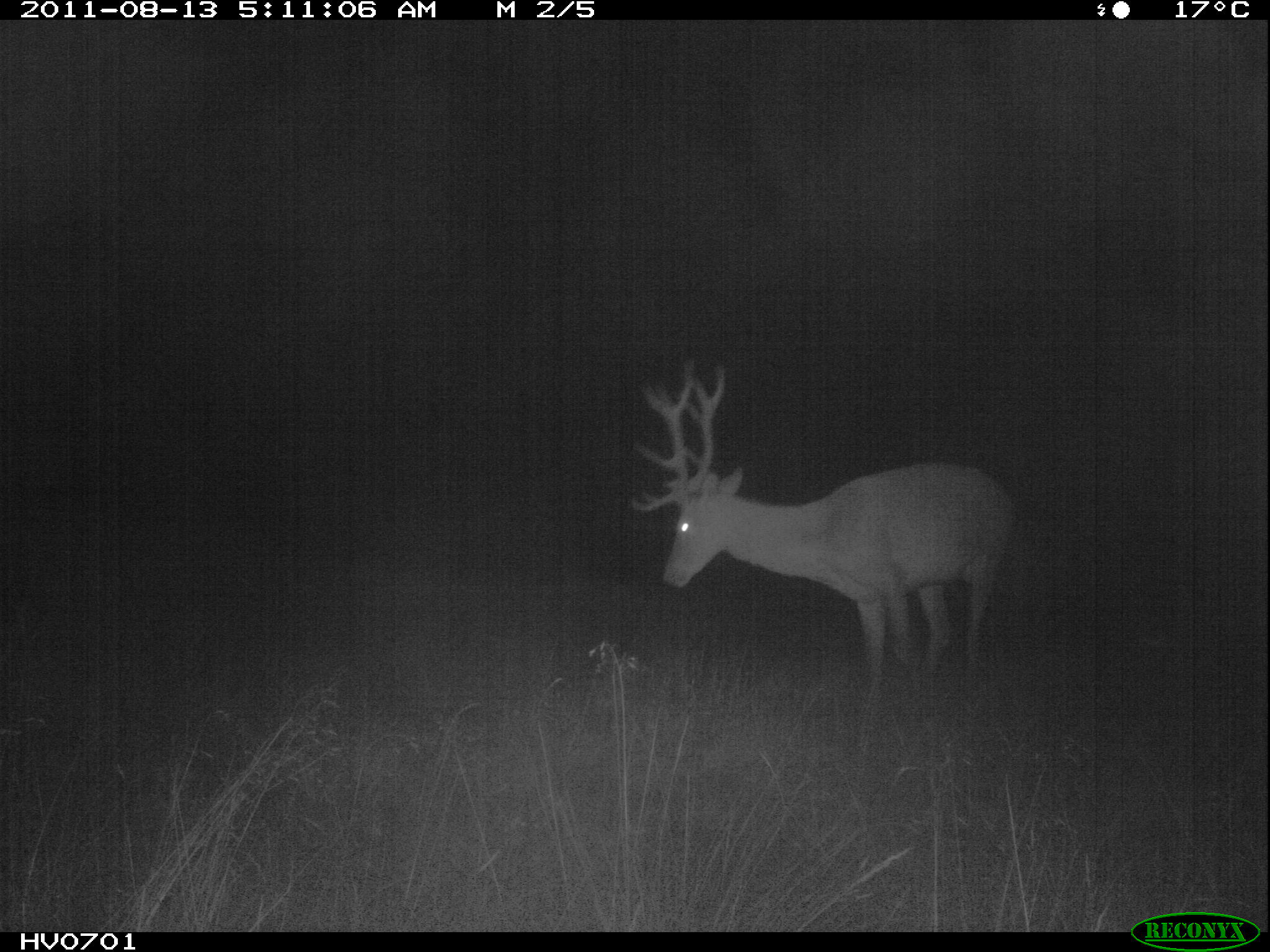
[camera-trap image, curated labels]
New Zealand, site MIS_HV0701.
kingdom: Animalia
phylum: Chordata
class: Mammalia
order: Artiodactyla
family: Cervidae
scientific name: Cervidae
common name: deer